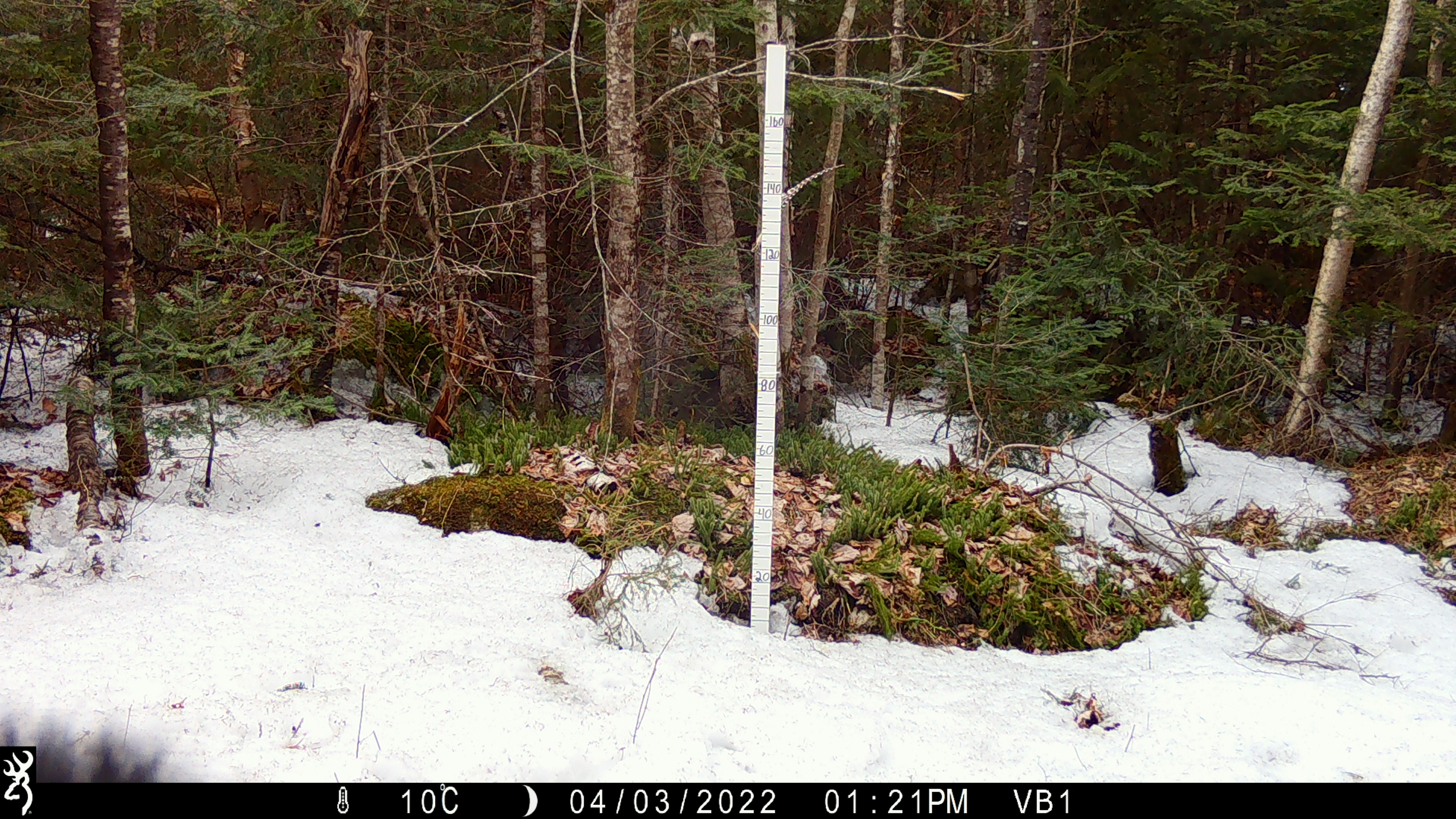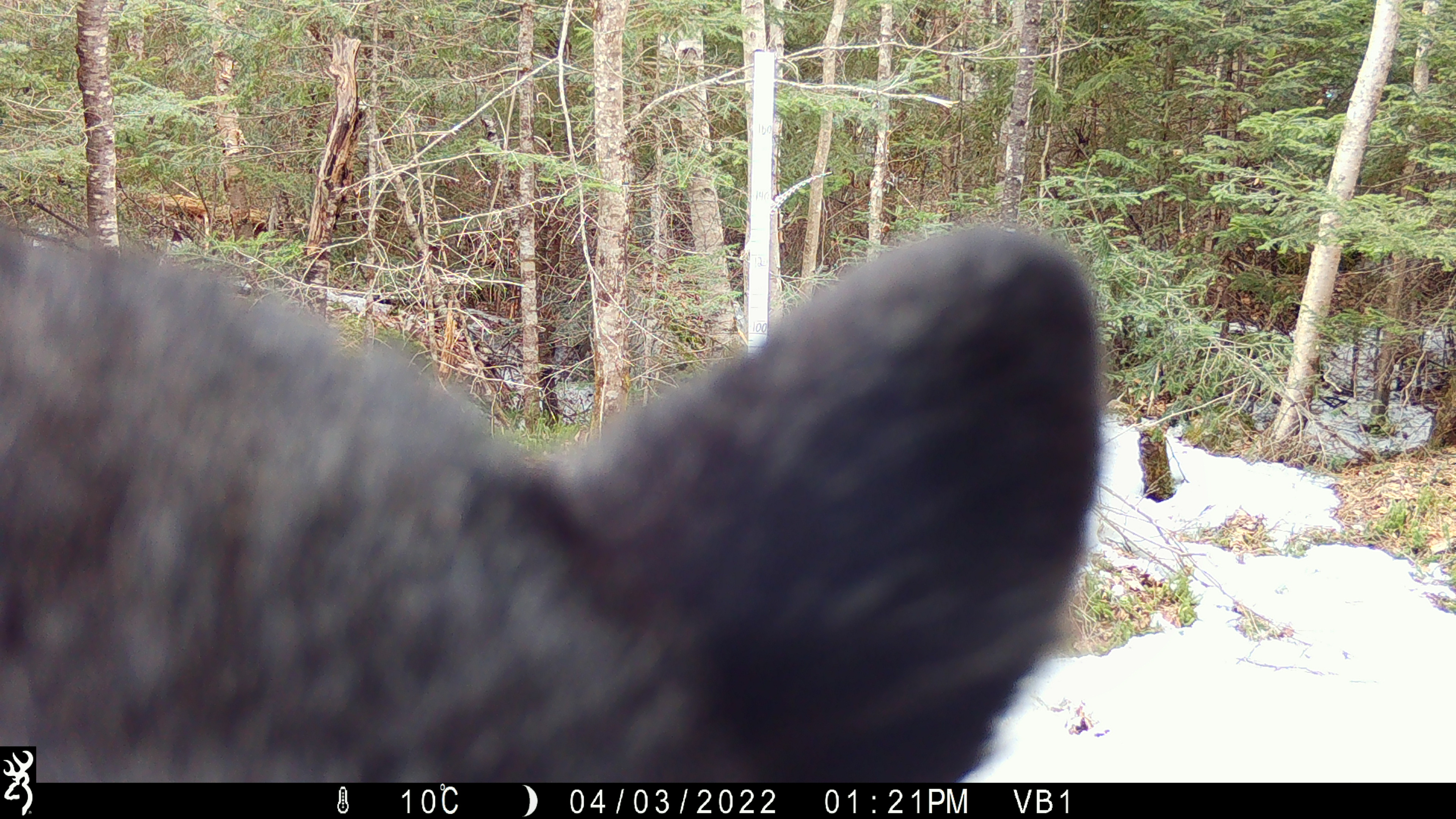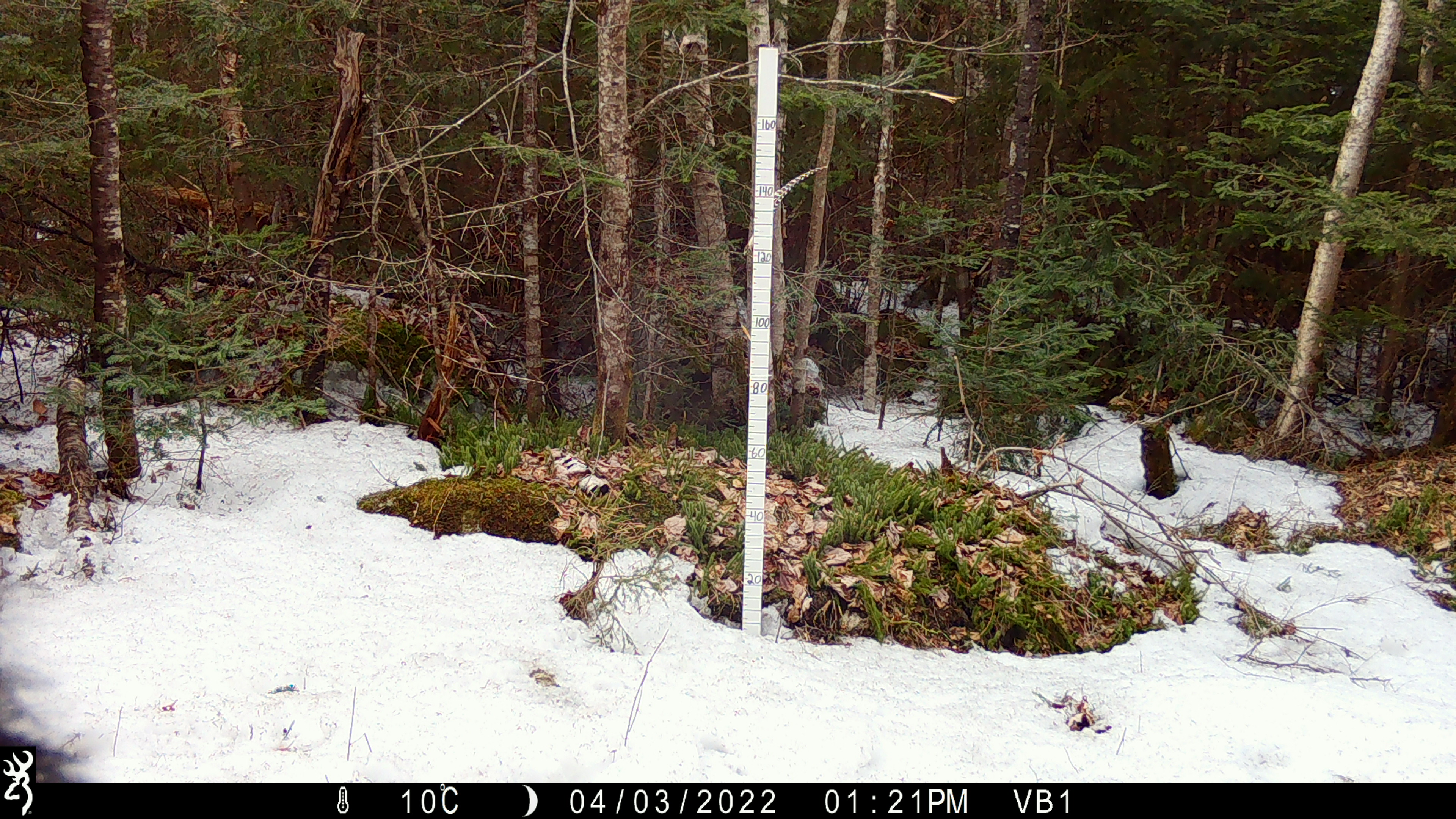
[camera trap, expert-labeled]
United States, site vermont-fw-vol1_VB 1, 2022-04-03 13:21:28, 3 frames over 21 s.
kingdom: Animalia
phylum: Chordata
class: Mammalia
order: Carnivora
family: Ursidae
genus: Ursus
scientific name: Ursus americanus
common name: black bear